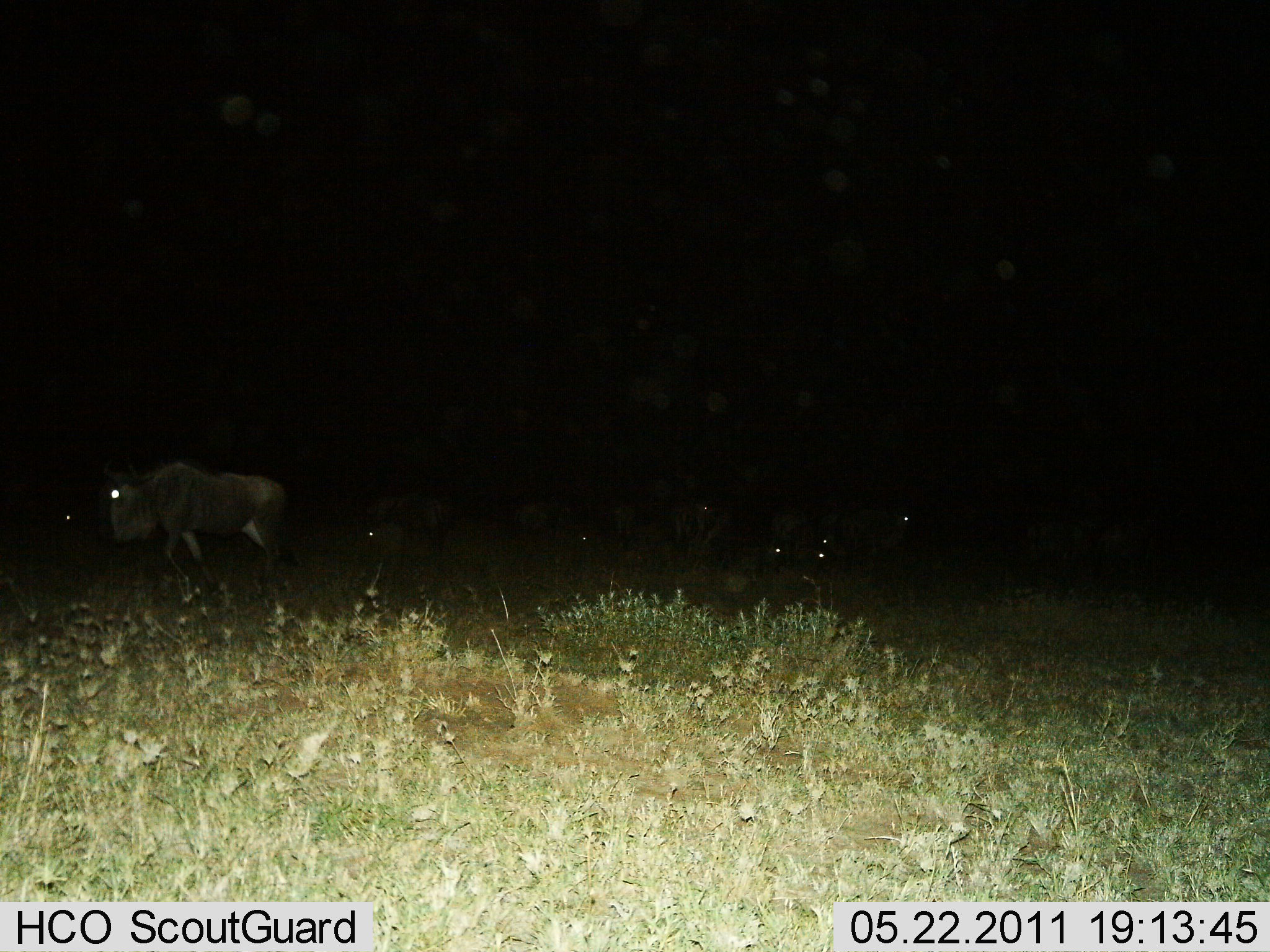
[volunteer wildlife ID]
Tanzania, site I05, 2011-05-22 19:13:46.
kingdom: Animalia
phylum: Chordata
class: Mammalia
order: Artiodactyla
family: Bovidae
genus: Connochaetes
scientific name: Connochaetes taurinus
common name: blue wildebeest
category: wildebeest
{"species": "wildebeest (blue wildebeest) (Connochaetes taurinus)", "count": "8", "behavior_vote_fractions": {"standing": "27%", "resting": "0%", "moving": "82%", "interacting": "0%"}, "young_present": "0%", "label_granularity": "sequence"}